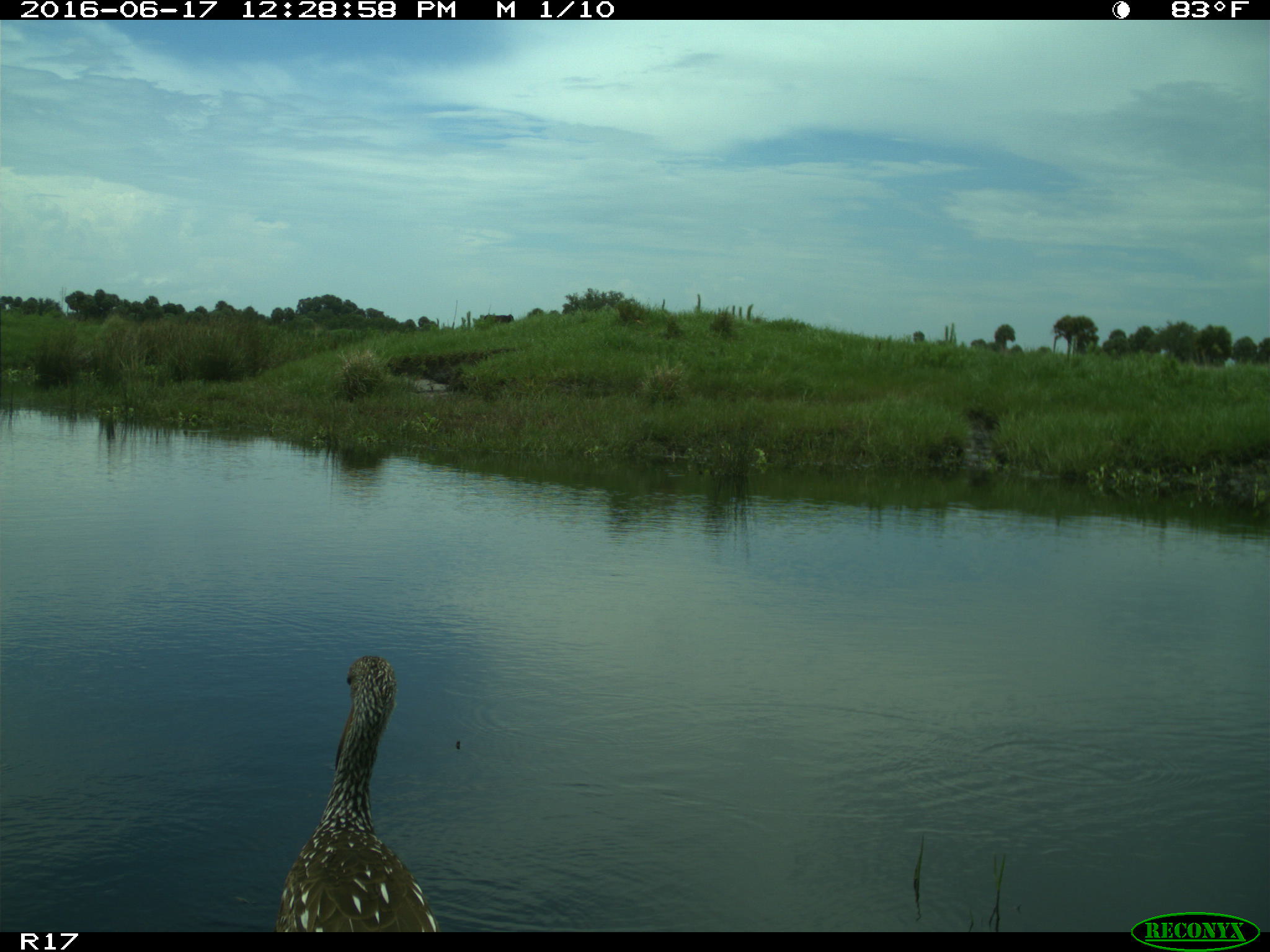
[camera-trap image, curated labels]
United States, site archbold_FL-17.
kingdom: Animalia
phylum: Chordata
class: Aves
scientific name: Aves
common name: birds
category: unidentified bird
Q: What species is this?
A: Unidentified bird (birds) (Aves).